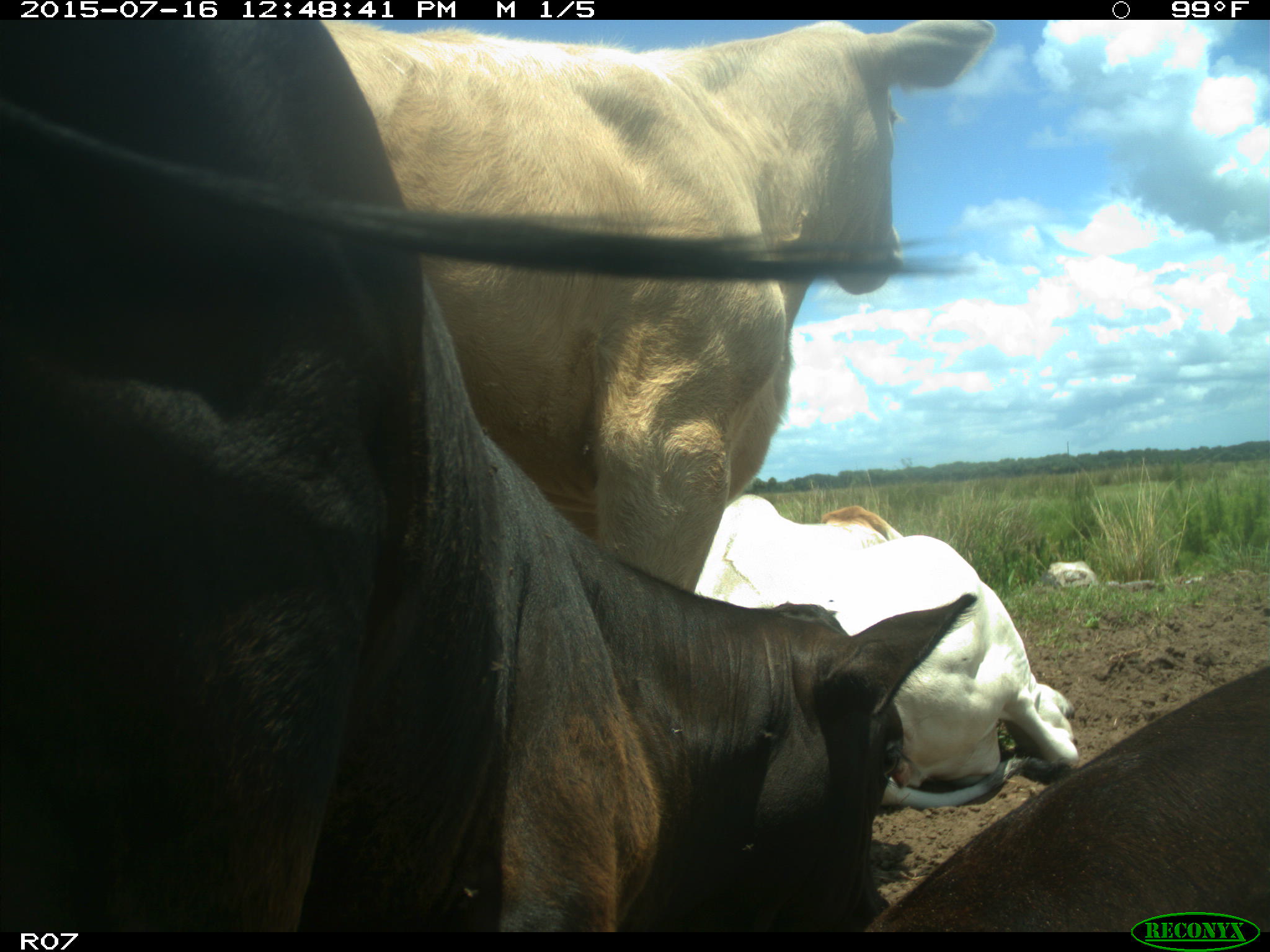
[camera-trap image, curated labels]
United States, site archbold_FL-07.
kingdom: Animalia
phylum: Chordata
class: Mammalia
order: Artiodactyla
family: Bovidae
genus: Bos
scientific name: Bos taurus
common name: domestic cow